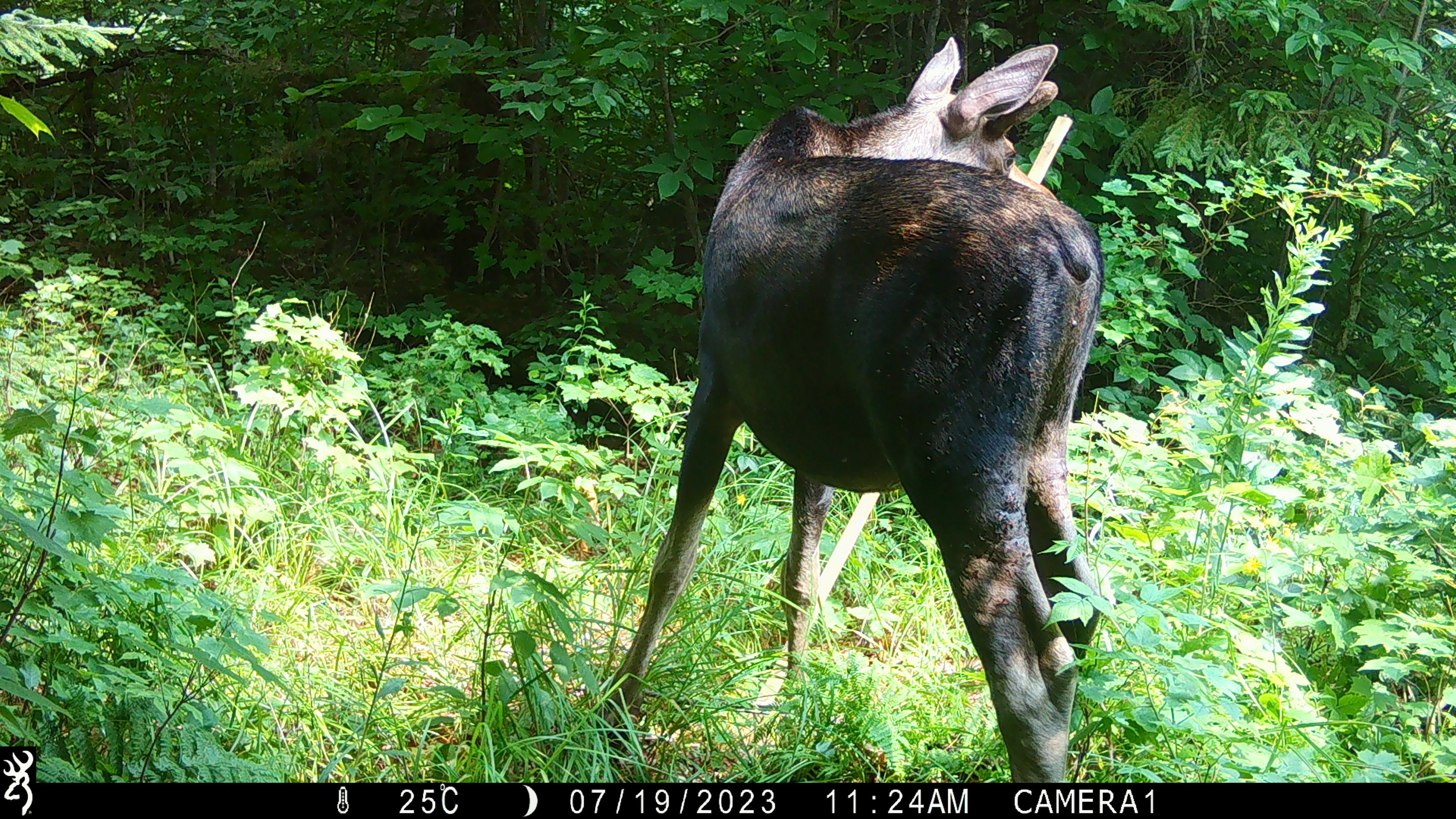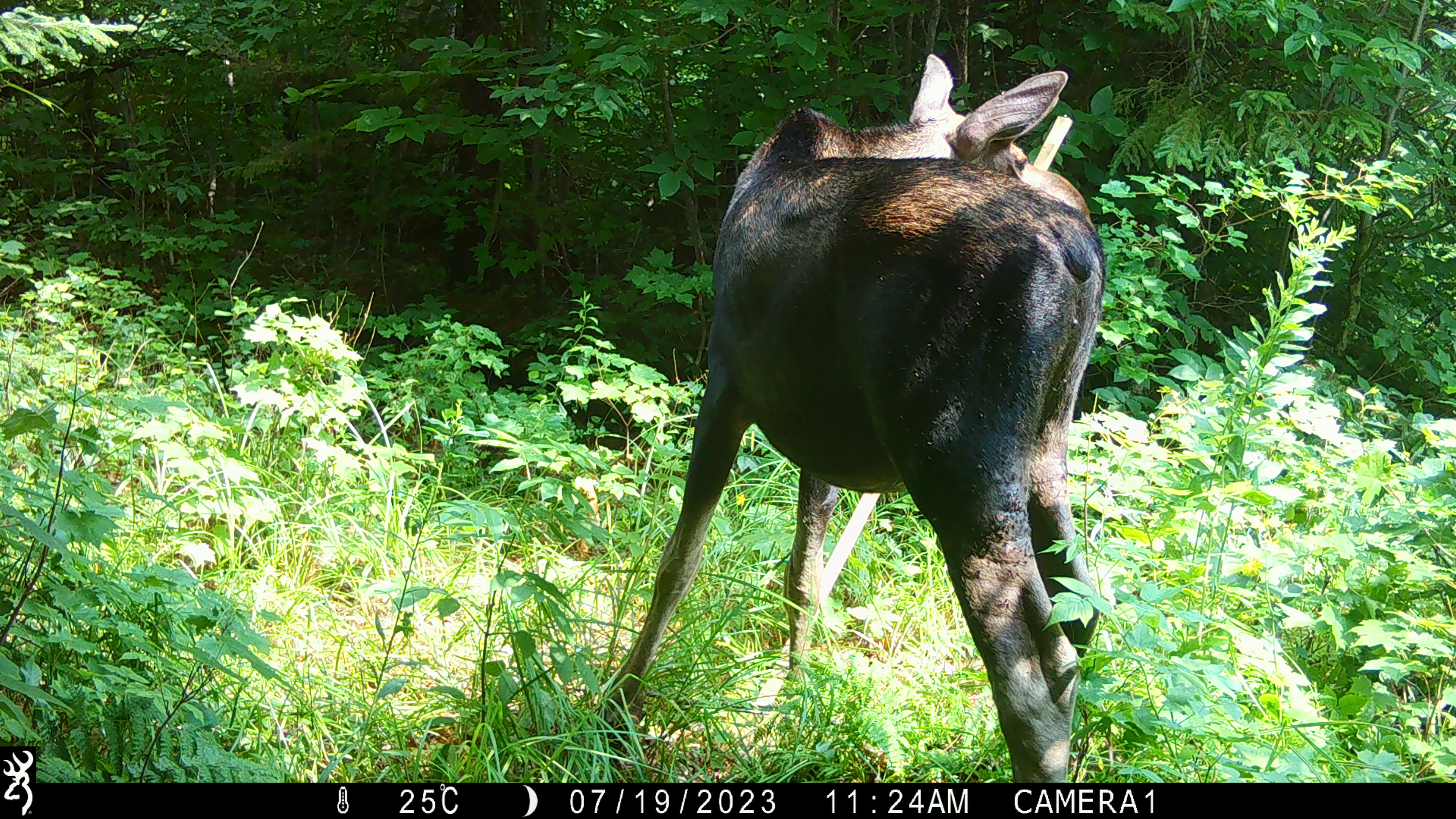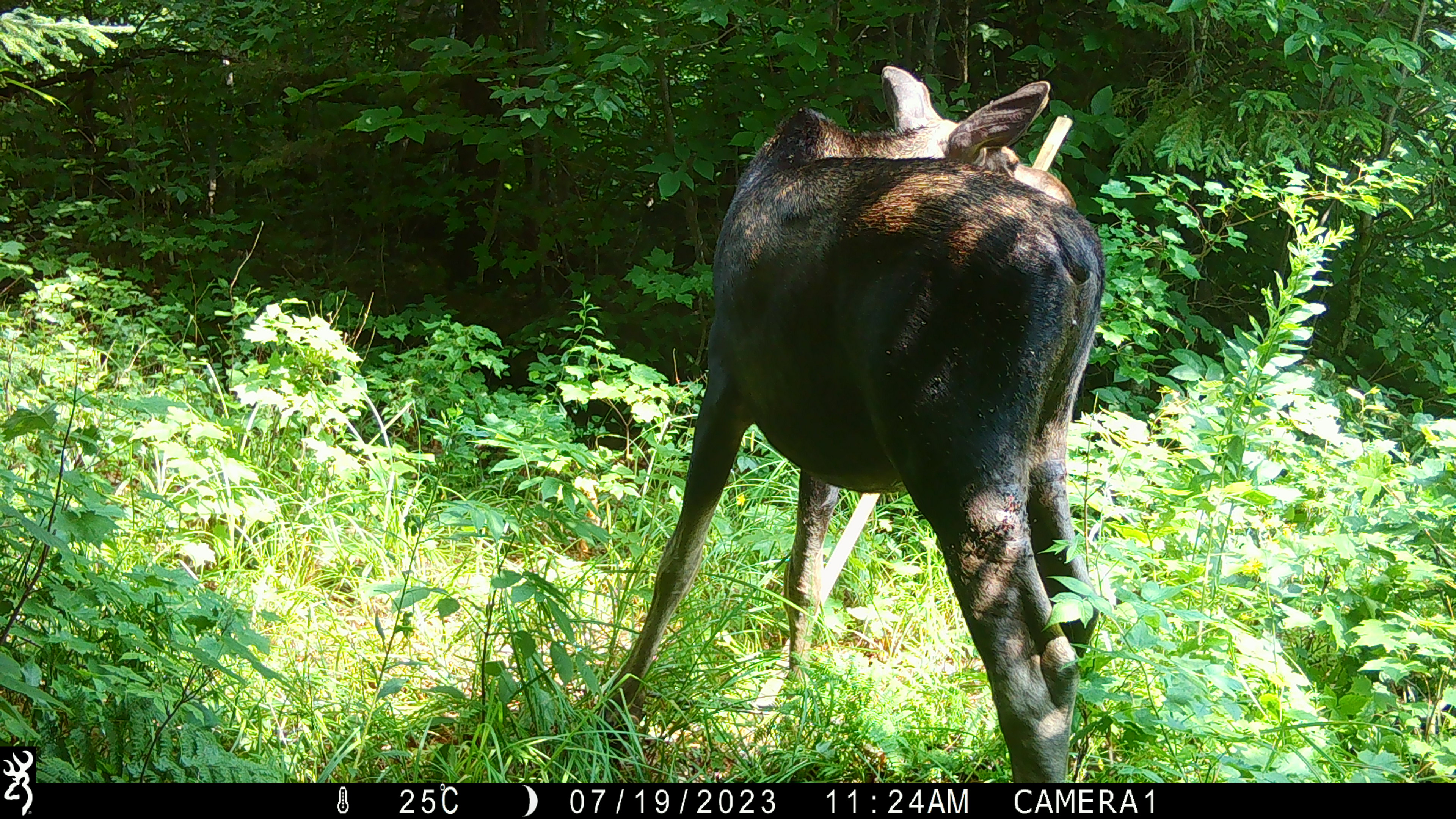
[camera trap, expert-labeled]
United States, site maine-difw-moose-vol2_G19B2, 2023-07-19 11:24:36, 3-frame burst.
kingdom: Animalia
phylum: Chordata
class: Mammalia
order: Artiodactyla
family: Cervidae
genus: Alces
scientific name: Alces alces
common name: moose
Moose (Alces alces).